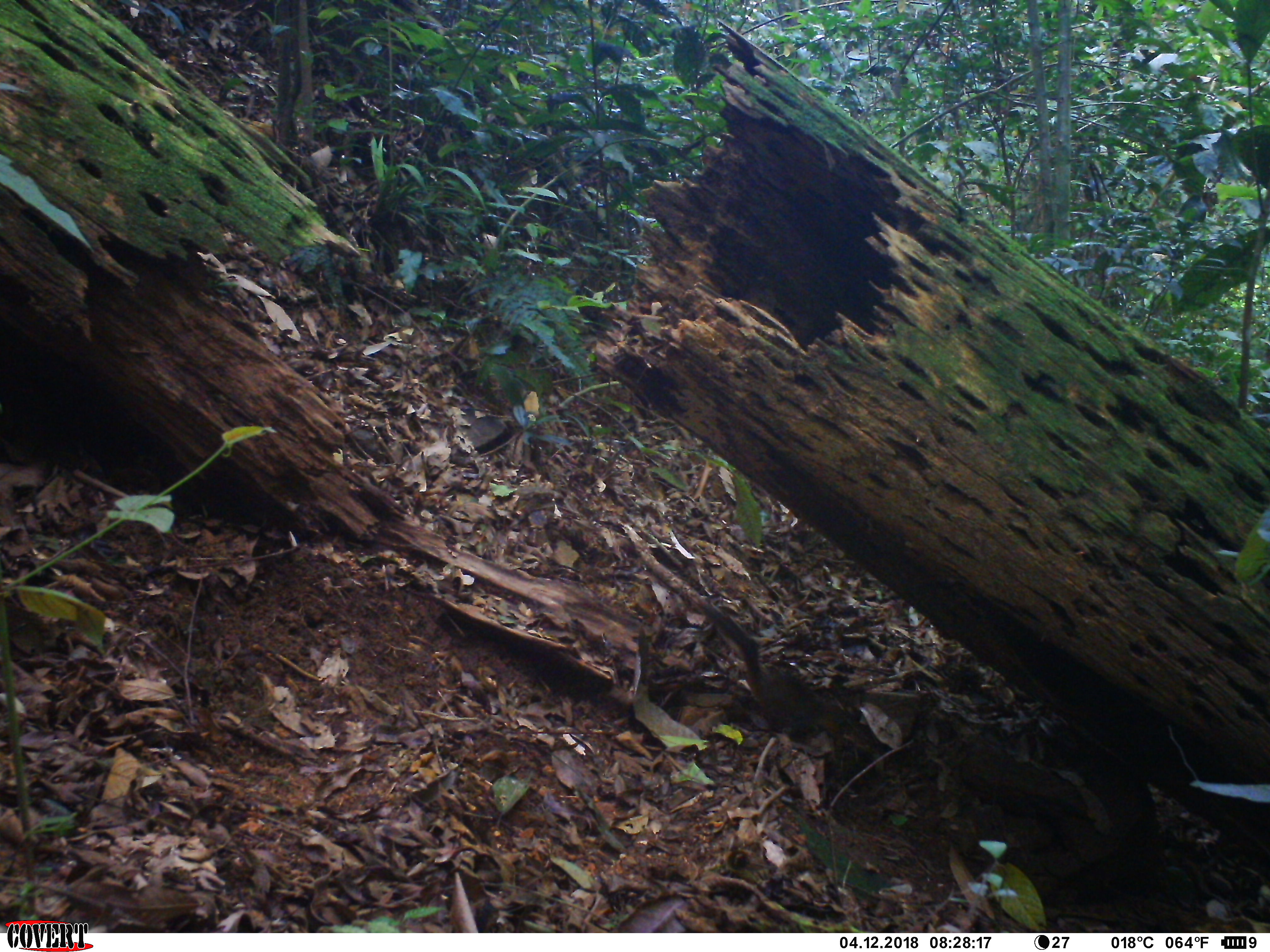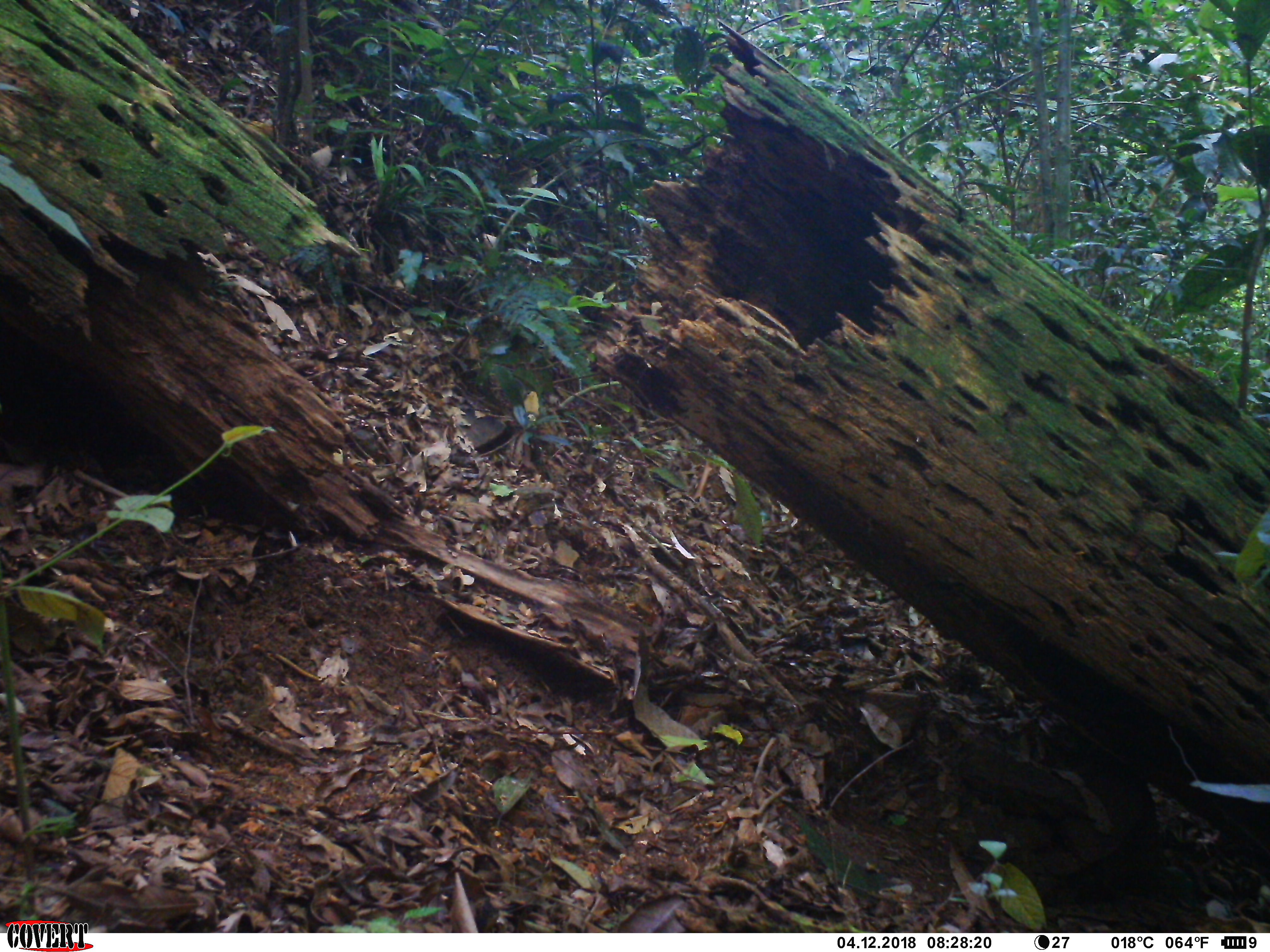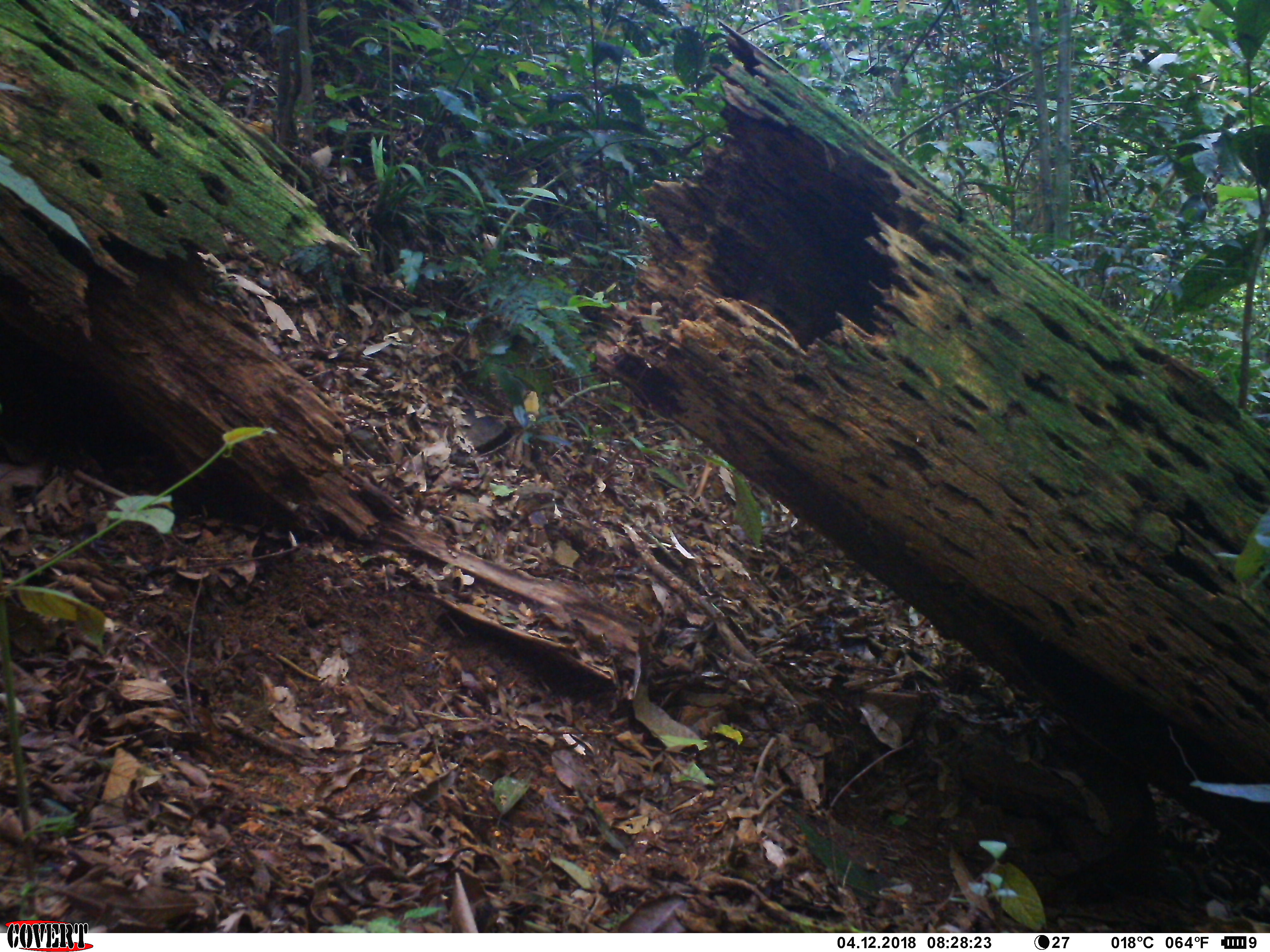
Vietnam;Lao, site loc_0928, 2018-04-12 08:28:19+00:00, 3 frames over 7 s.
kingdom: Animalia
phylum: Chordata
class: Mammalia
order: Rodentia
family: Sciuridae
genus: Dremomys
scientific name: Dremomys rufigenis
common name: red-cheeked squirrel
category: red cheeked squirrel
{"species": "red cheeked squirrel (red-cheeked squirrel) (Dremomys rufigenis)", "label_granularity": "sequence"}